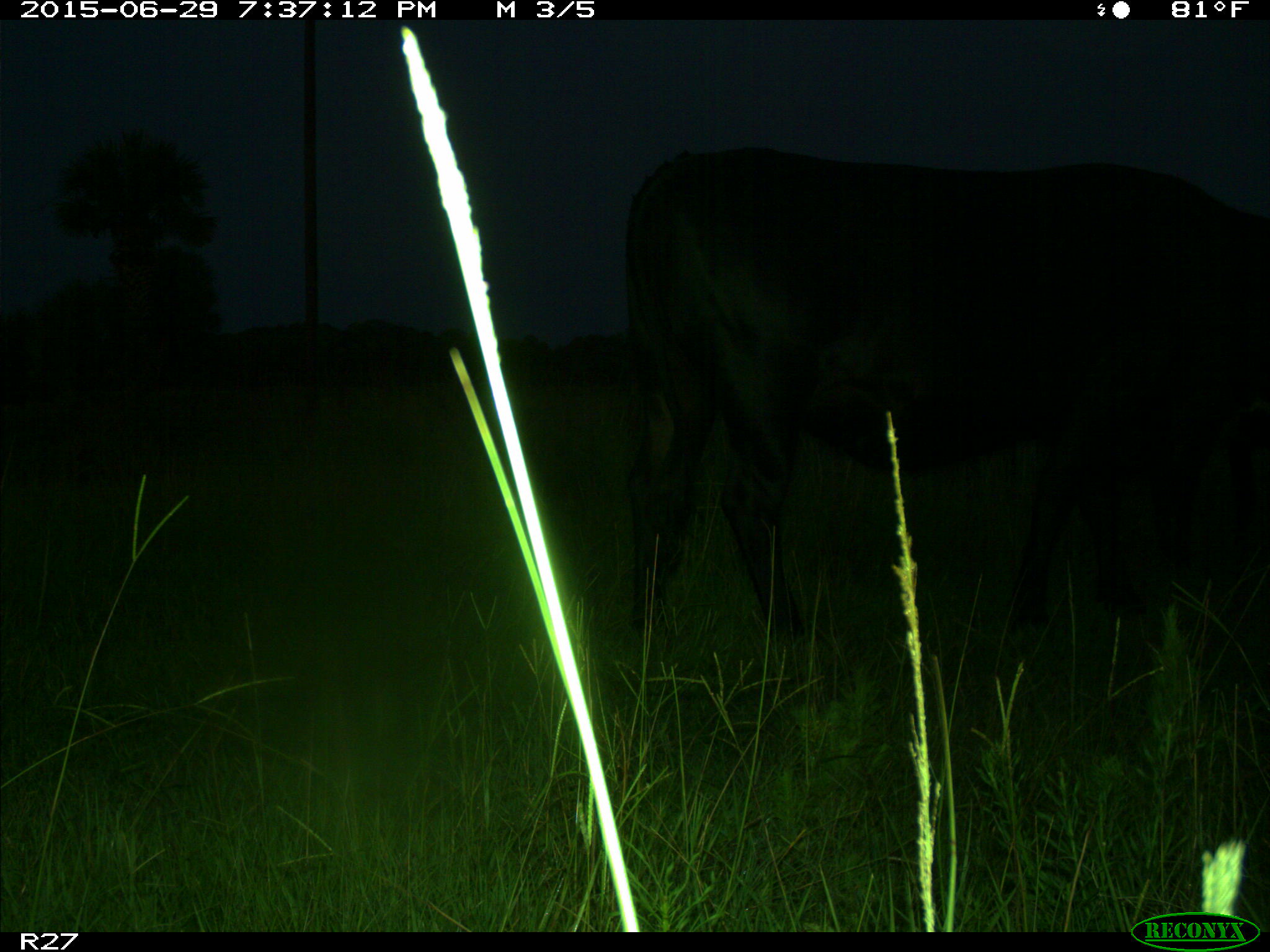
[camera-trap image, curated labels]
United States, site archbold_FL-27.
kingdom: Animalia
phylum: Chordata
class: Mammalia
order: Artiodactyla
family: Bovidae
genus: Bos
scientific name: Bos taurus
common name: domestic cow